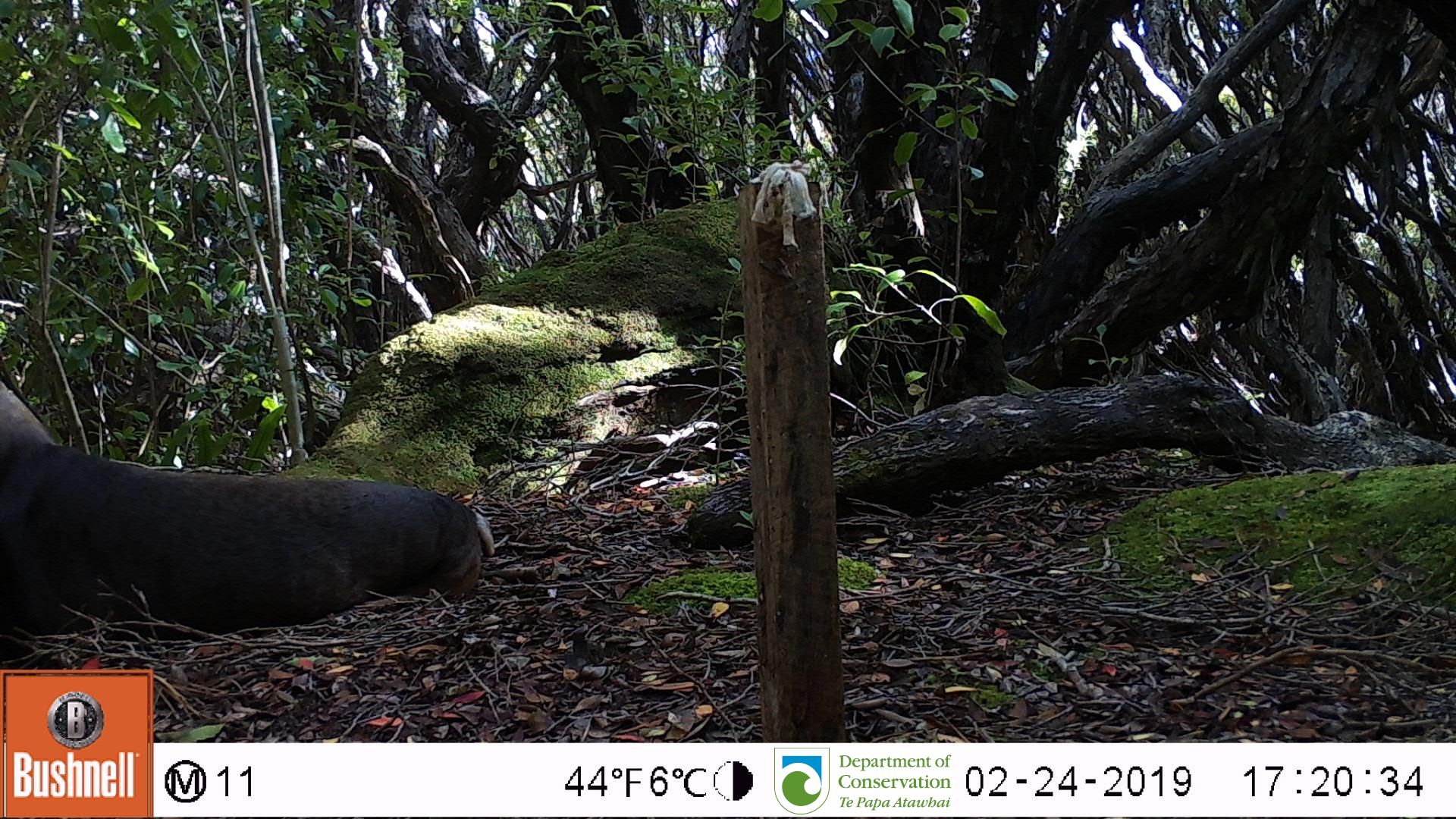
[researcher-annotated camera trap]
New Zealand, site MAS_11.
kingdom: Animalia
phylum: Chordata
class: Mammalia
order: Carnivora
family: Otariidae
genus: Phocarctos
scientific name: Phocarctos hookeri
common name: new zealand sea lion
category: sealion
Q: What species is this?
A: Sealion (new zealand sea lion) (Phocarctos hookeri).